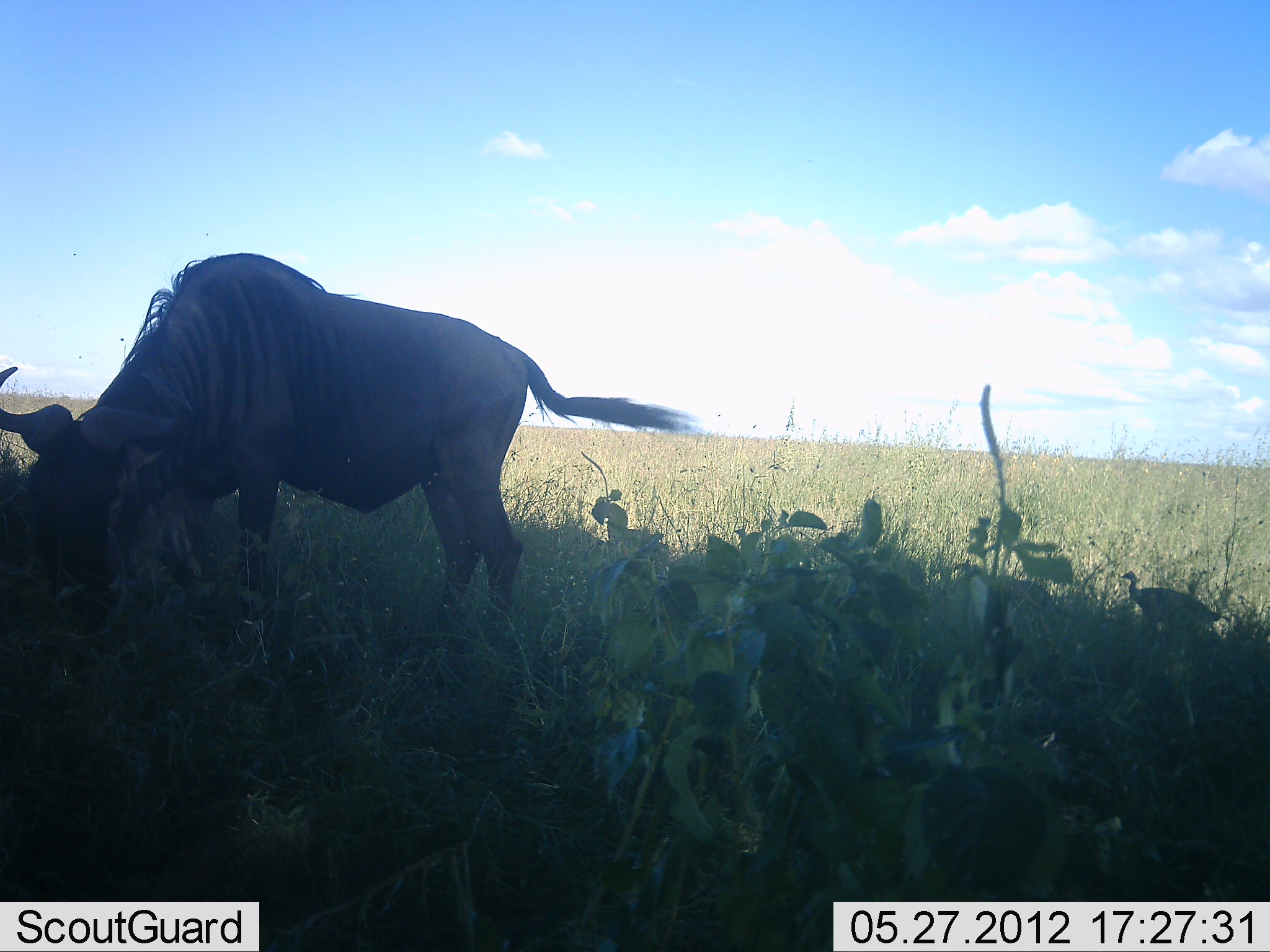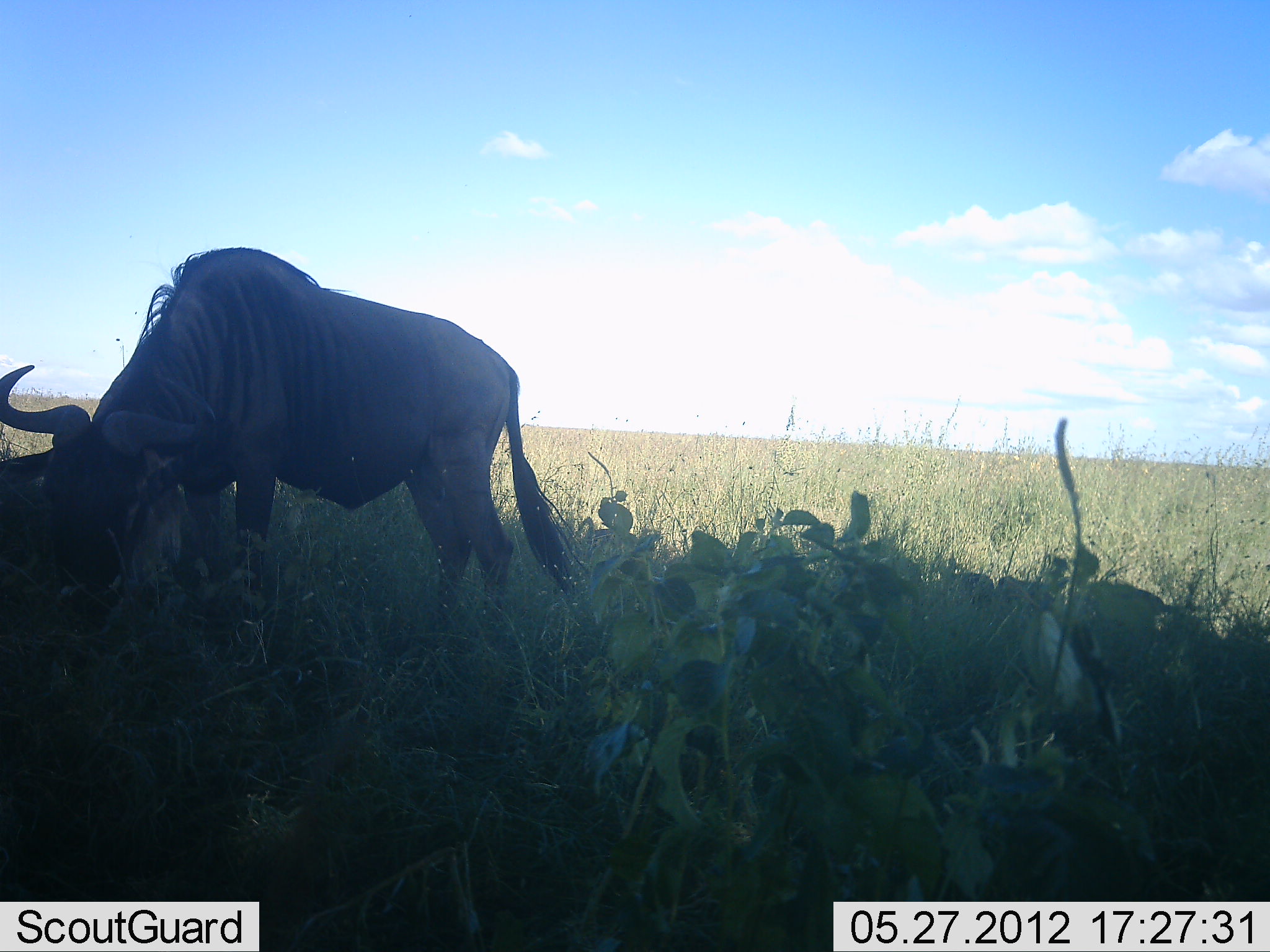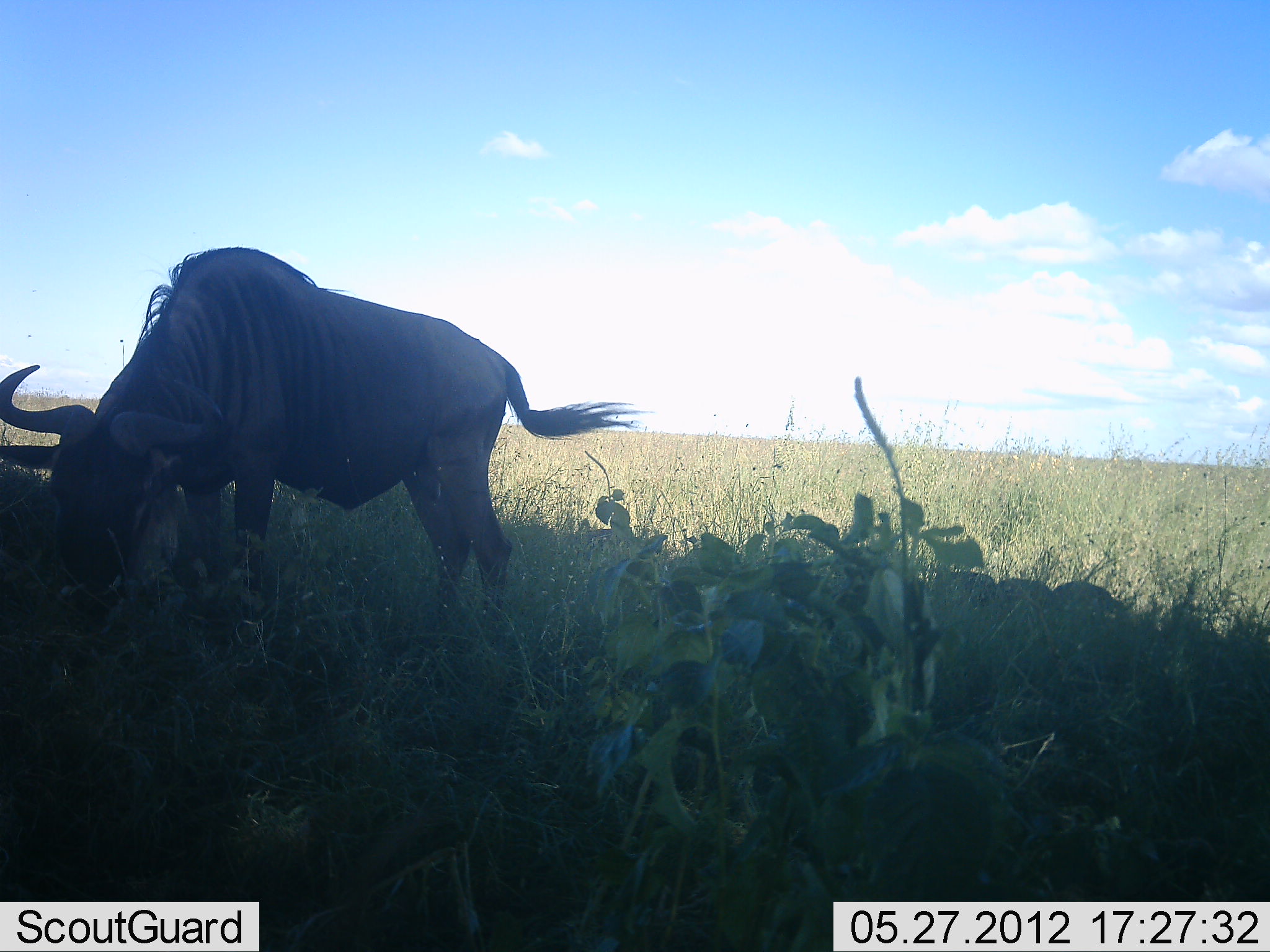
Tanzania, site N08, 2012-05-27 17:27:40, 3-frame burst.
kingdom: Animalia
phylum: Chordata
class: Mammalia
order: Artiodactyla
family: Bovidae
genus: Connochaetes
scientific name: Connochaetes taurinus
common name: blue wildebeest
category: wildebeest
Wildebeest (blue wildebeest) (Connochaetes taurinus), count 1. Behavior (volunteer vote fractions): standing 28%, resting 0%, moving 0%, interacting 0%. Young present (vote fraction): 0%. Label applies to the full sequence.